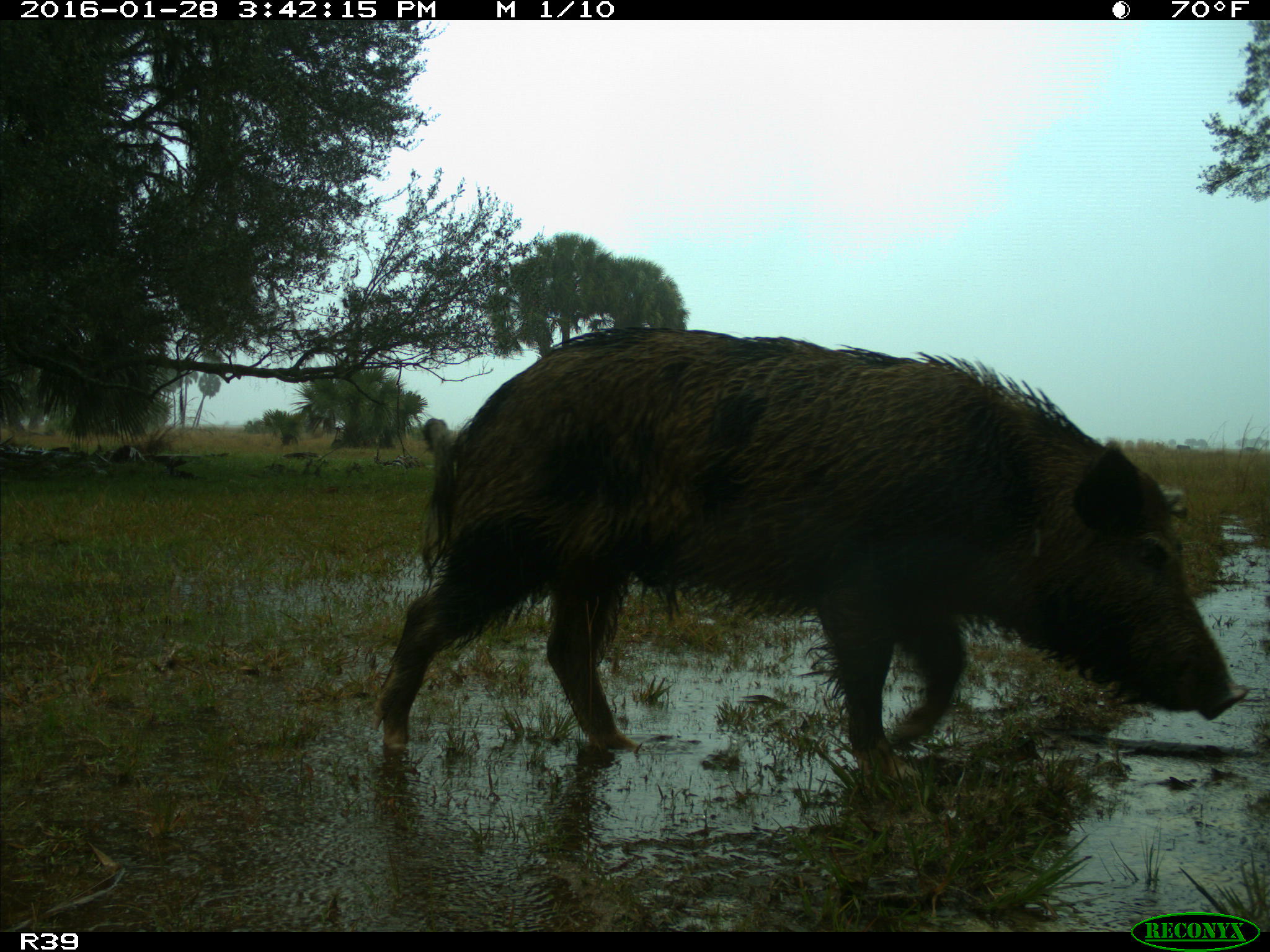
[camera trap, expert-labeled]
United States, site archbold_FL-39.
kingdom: Animalia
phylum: Chordata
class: Mammalia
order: Artiodactyla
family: Suidae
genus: Sus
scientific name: Sus scrofa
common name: wild boar